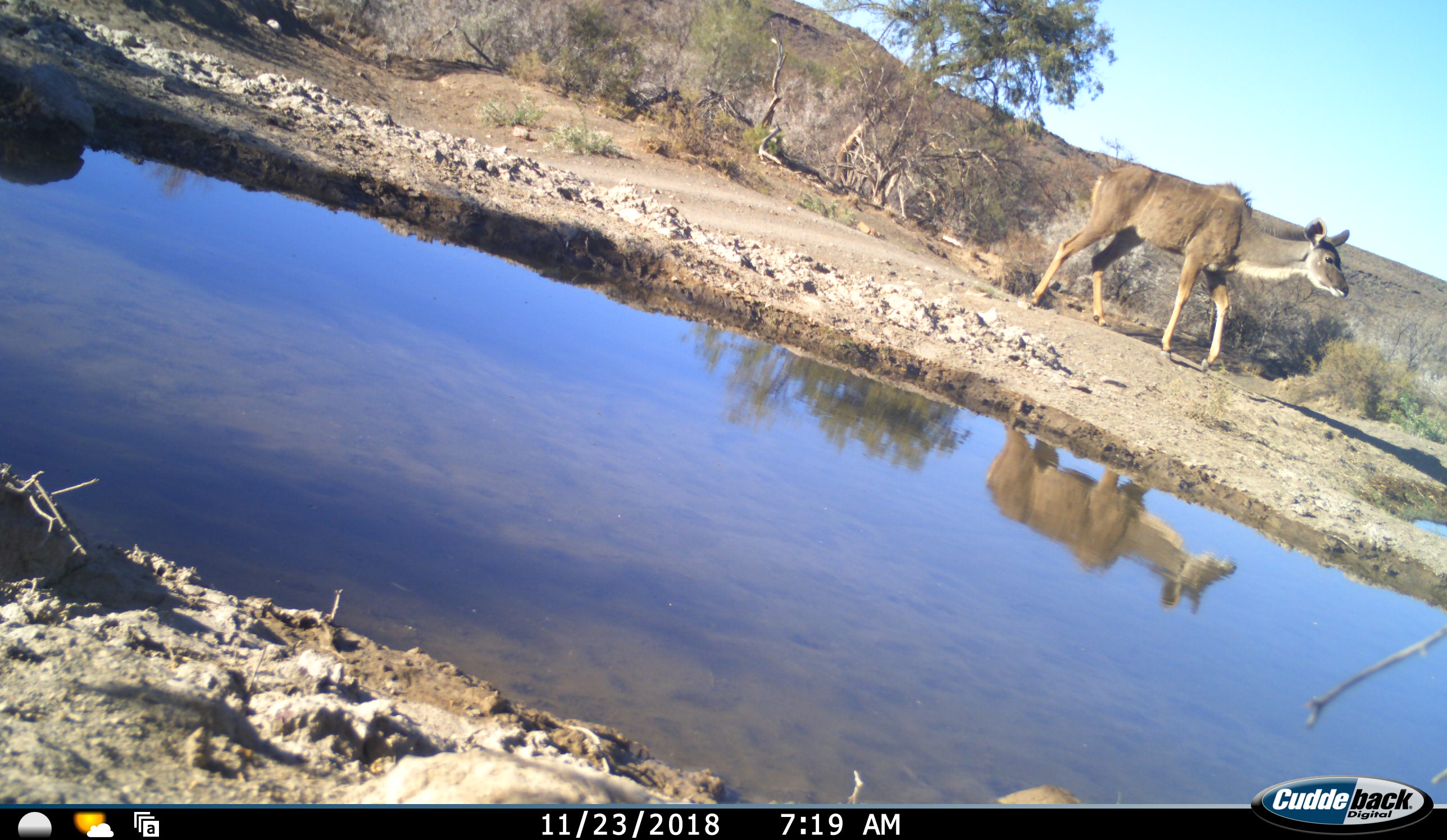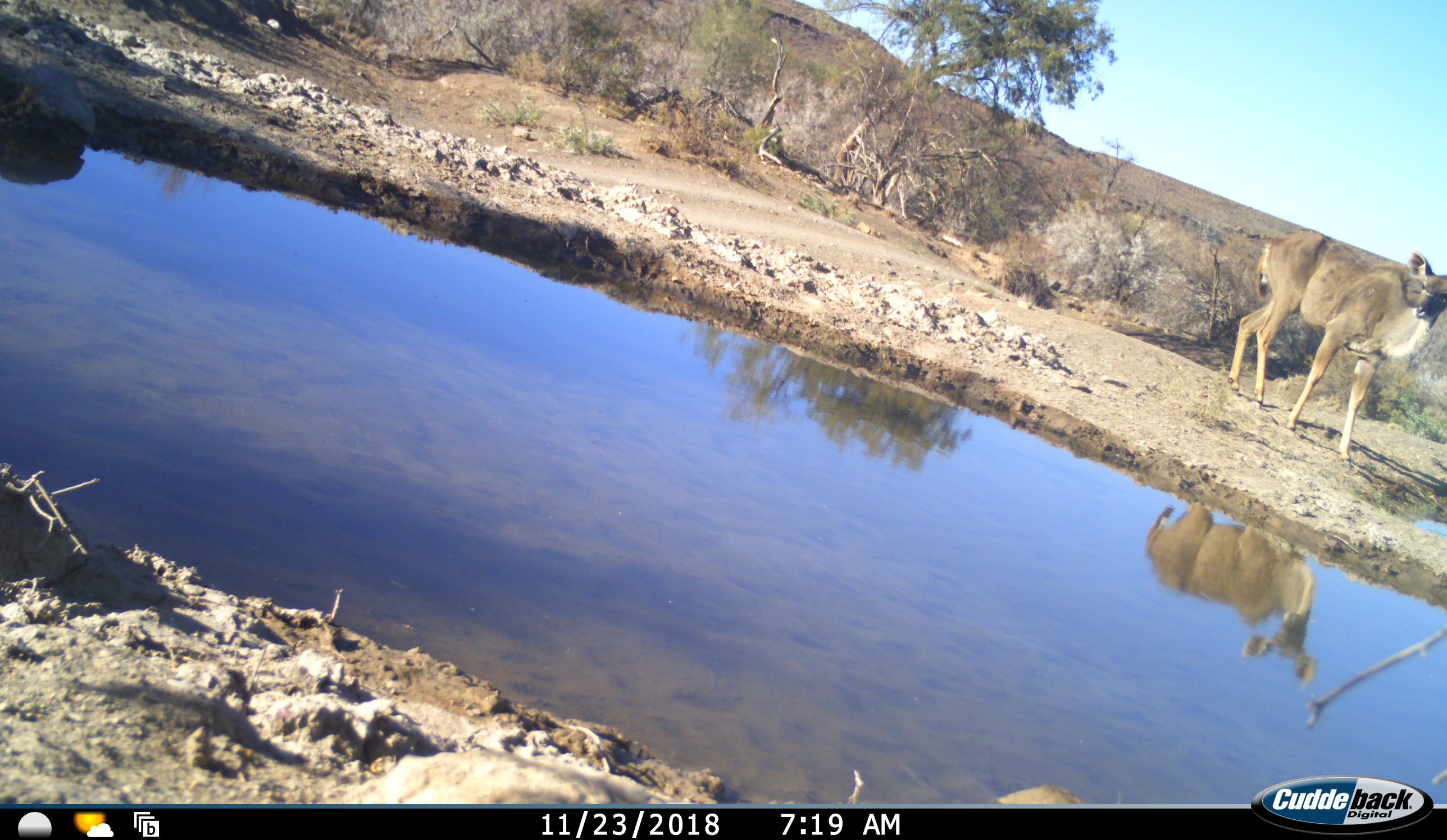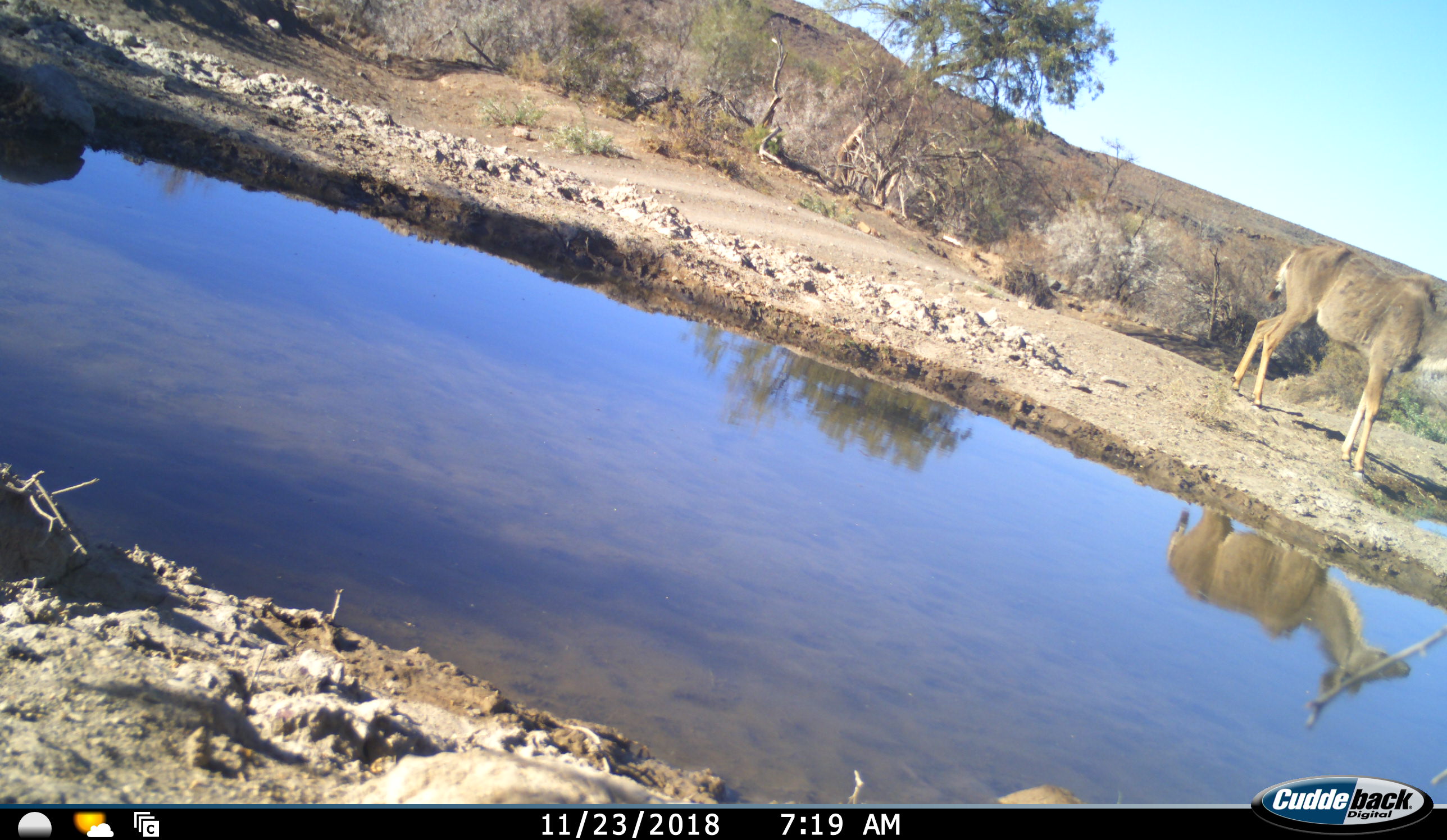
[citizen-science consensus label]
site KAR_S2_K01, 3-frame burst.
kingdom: Animalia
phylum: Chordata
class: Mammalia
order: Artiodactyla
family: Bovidae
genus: Tragelaphus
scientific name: Tragelaphus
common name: kudu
Kudu (Tragelaphus), count 1. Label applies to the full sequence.